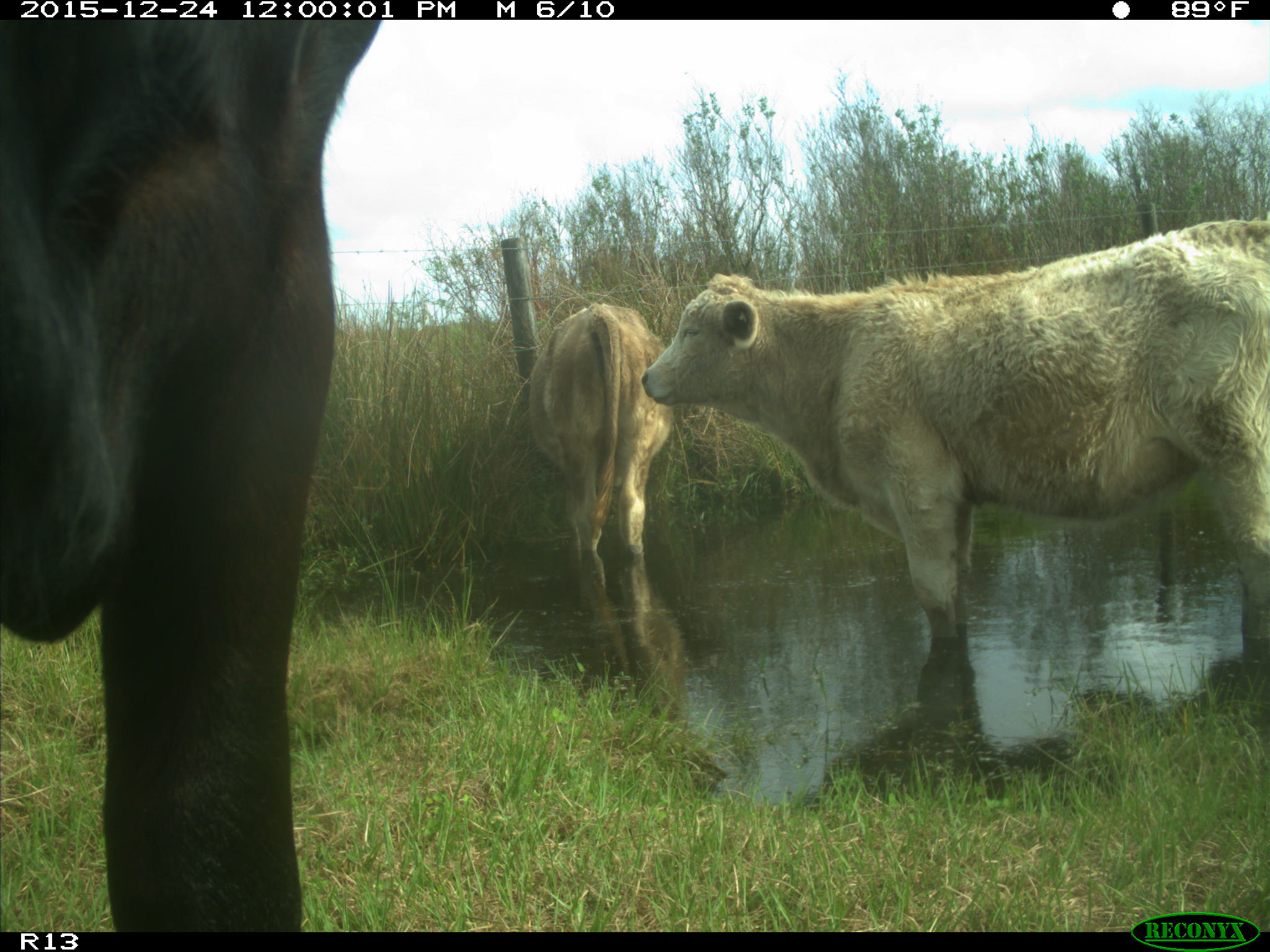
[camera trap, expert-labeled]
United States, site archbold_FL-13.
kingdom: Animalia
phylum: Chordata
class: Mammalia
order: Artiodactyla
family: Bovidae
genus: Bos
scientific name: Bos taurus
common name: domestic cow